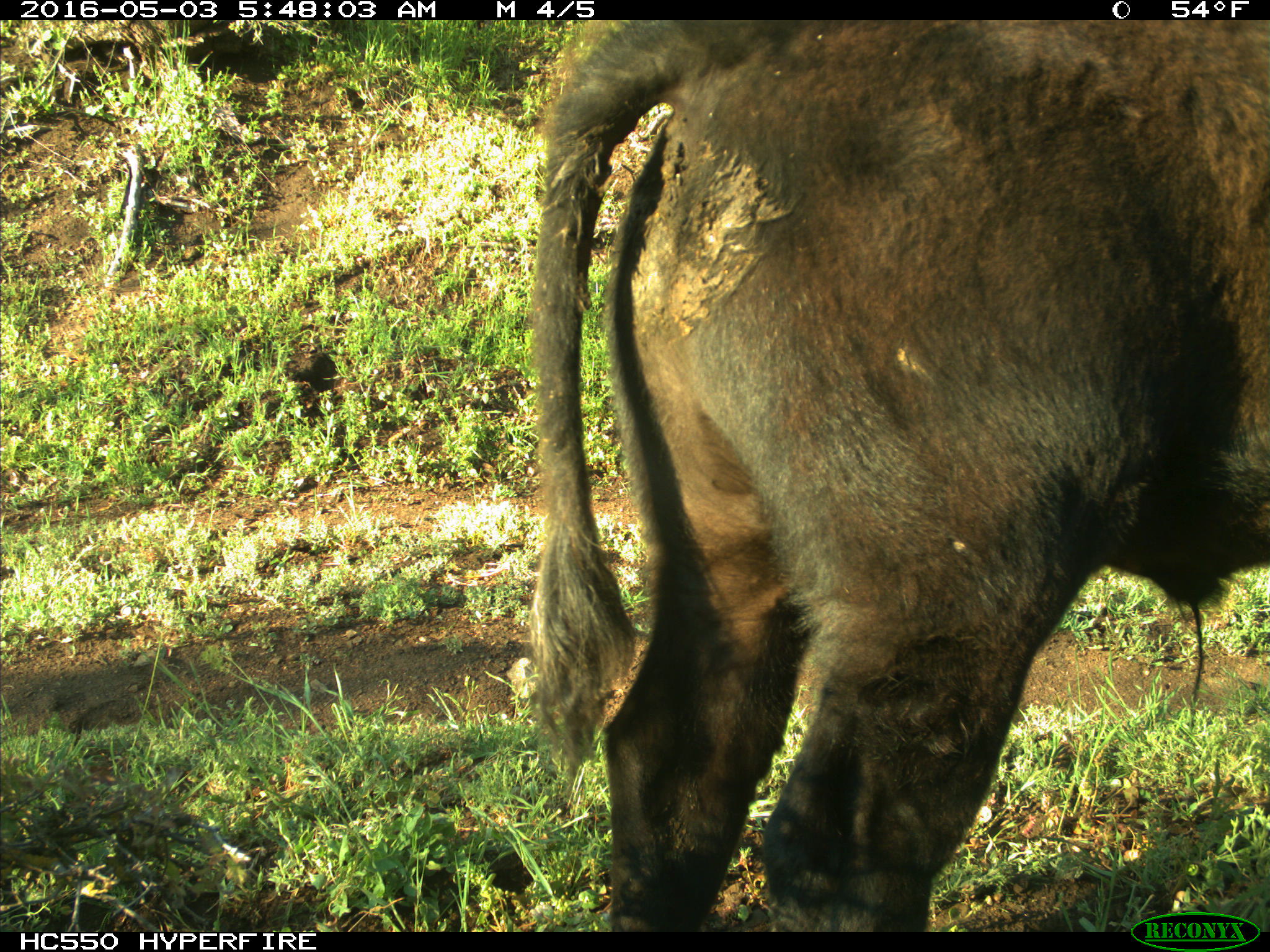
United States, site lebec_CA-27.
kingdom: Animalia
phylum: Chordata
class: Mammalia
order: Artiodactyla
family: Bovidae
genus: Bos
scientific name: Bos taurus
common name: domestic cow